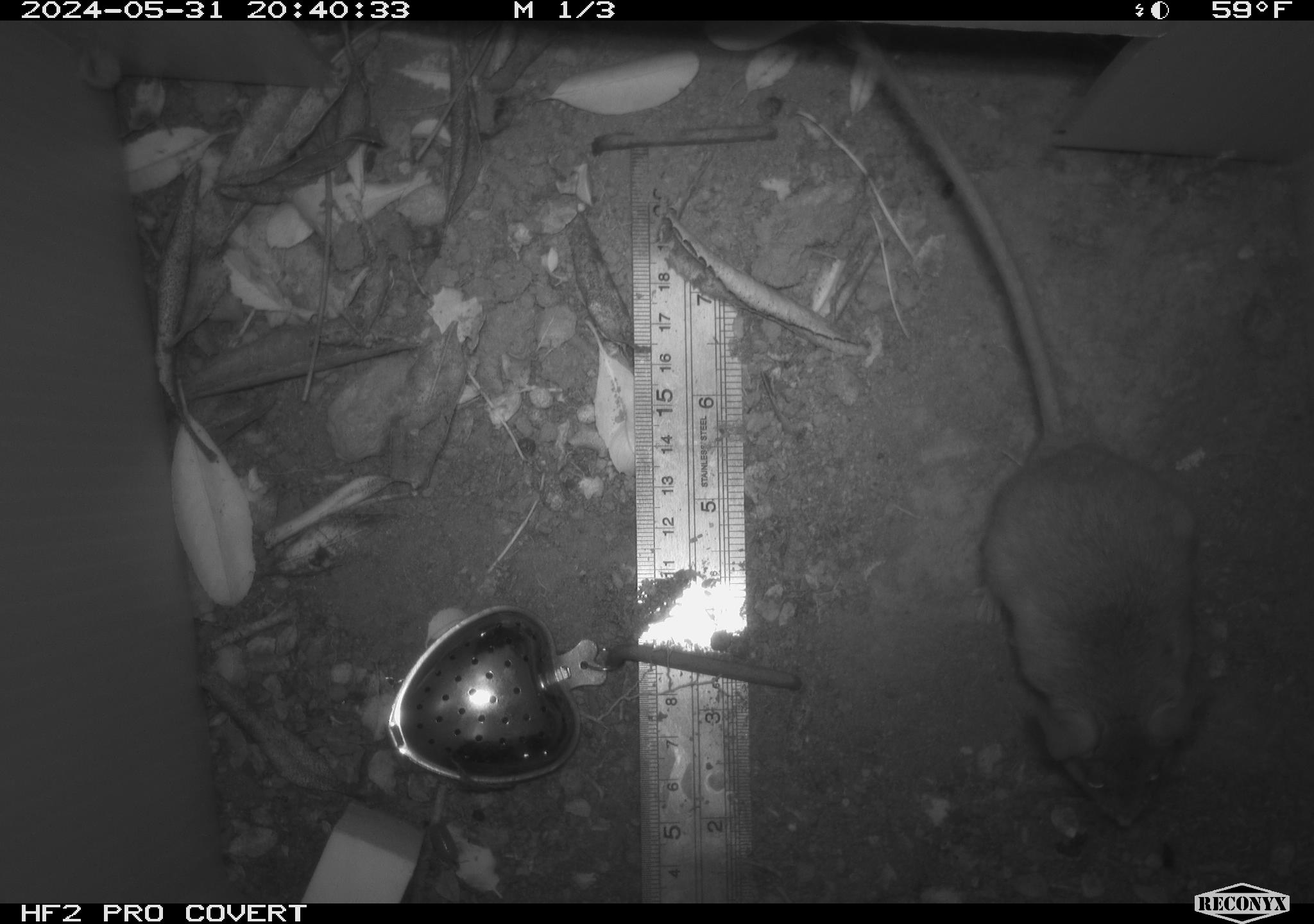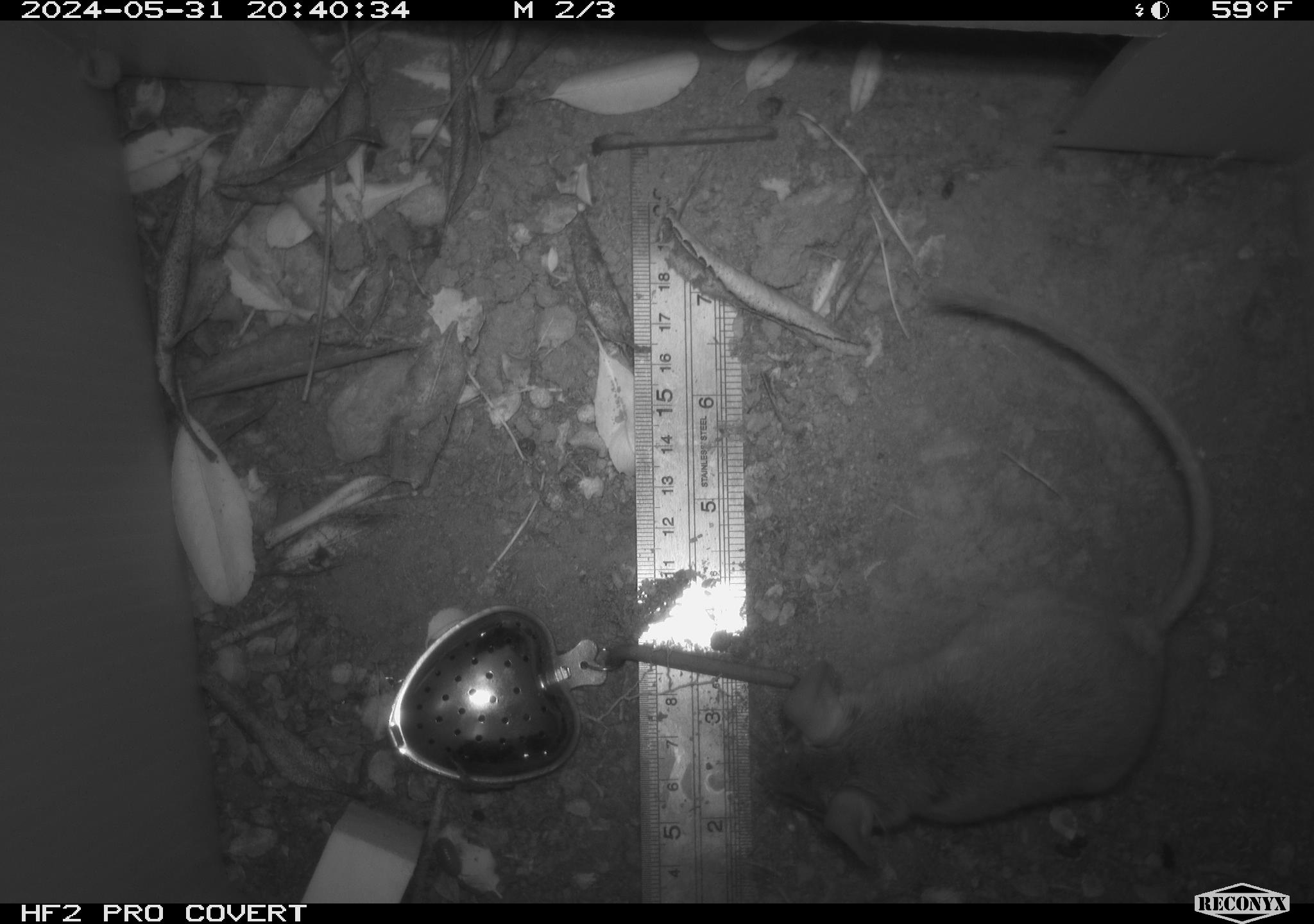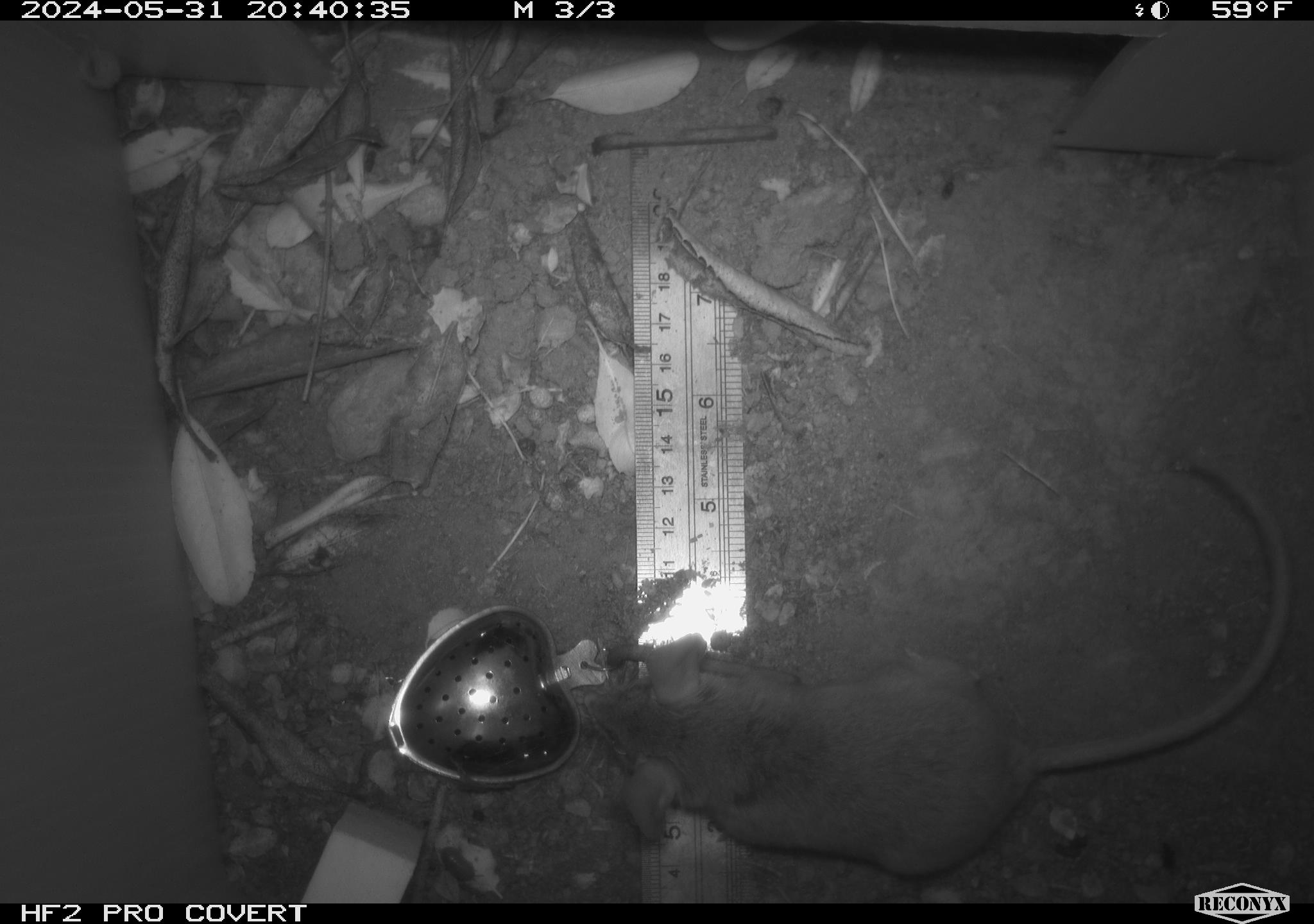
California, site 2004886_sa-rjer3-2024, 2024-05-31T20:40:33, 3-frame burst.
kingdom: Animalia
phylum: Chordata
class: Mammalia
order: Rodentia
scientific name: Rodentia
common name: mouse species